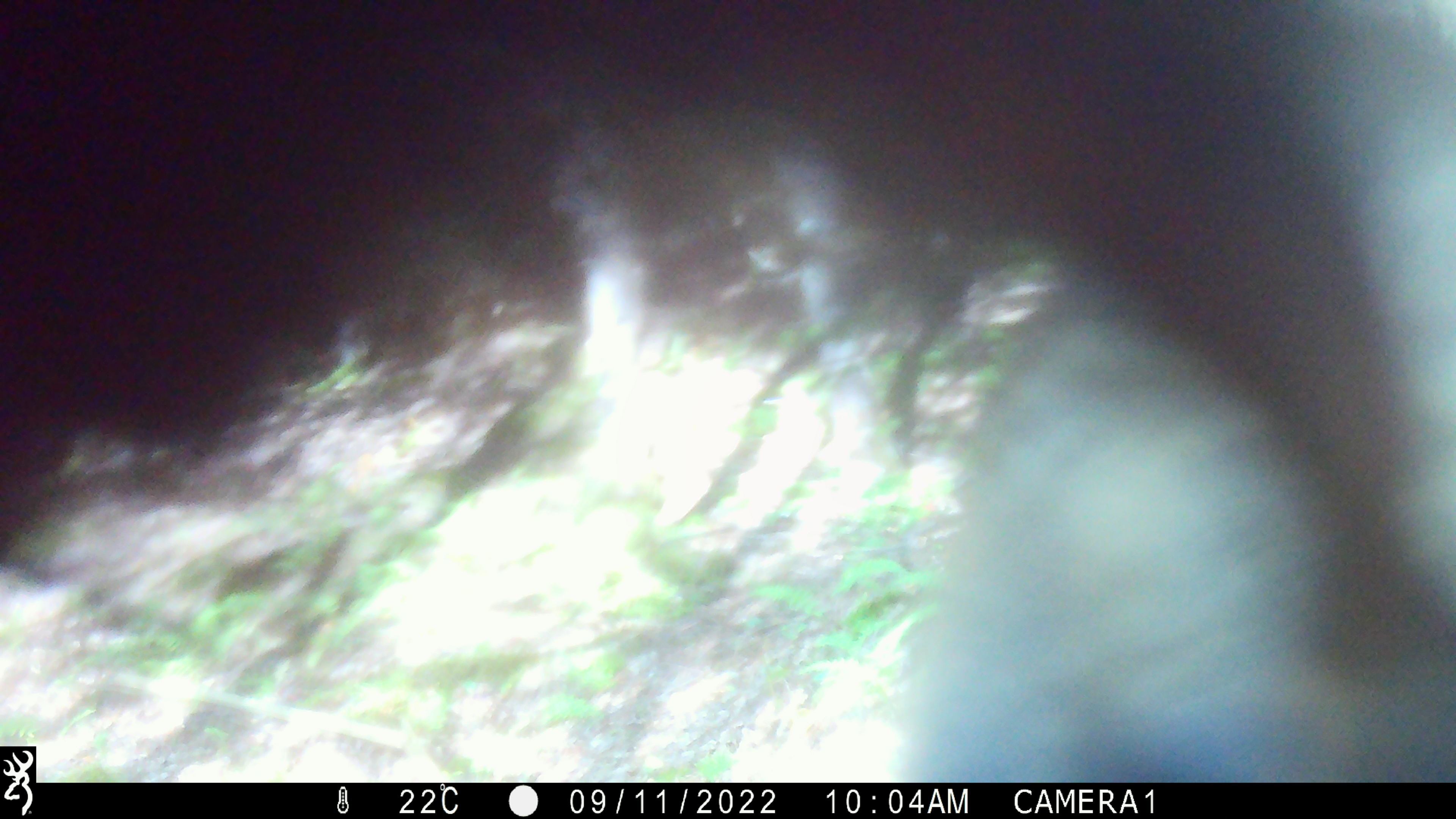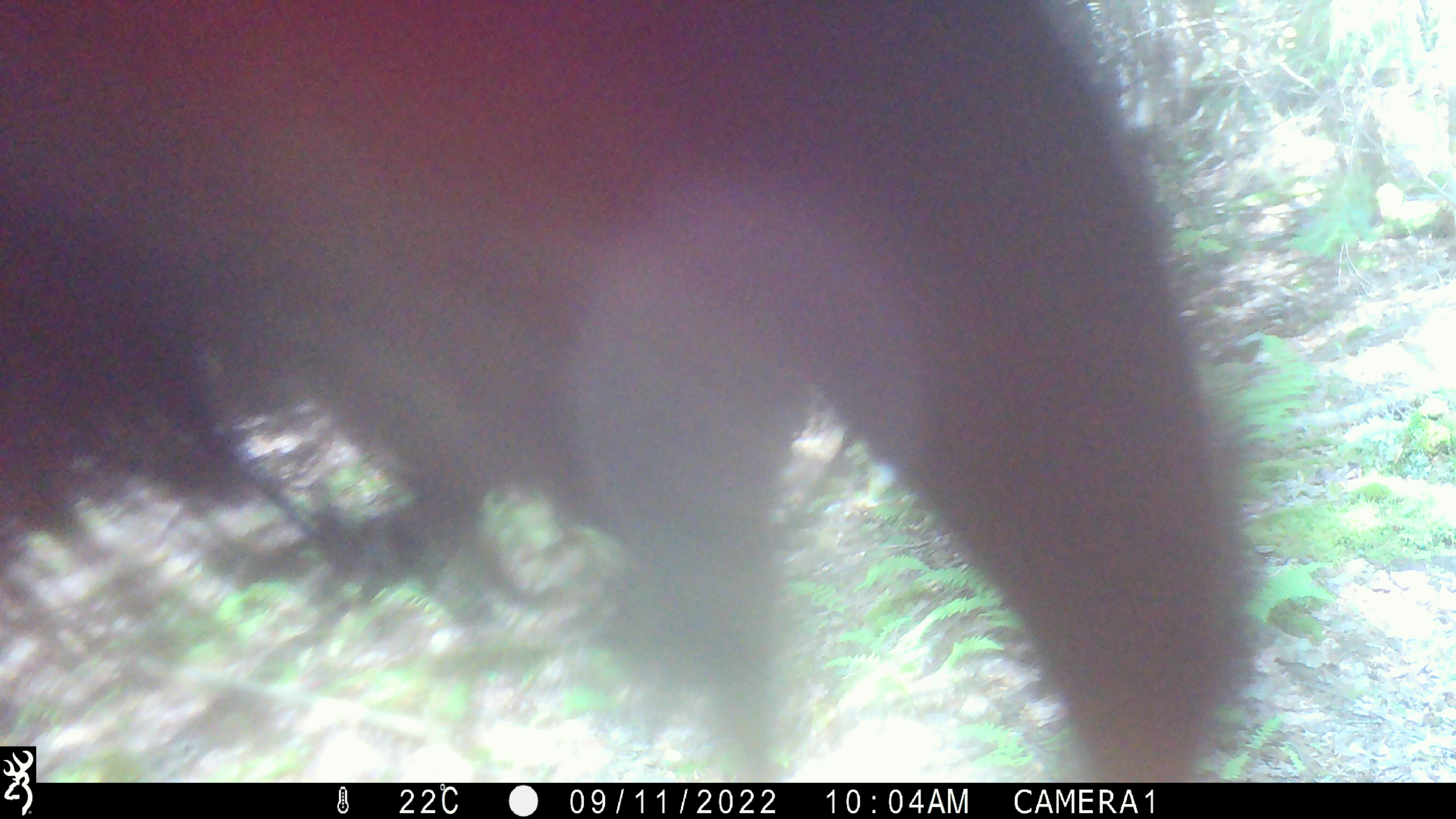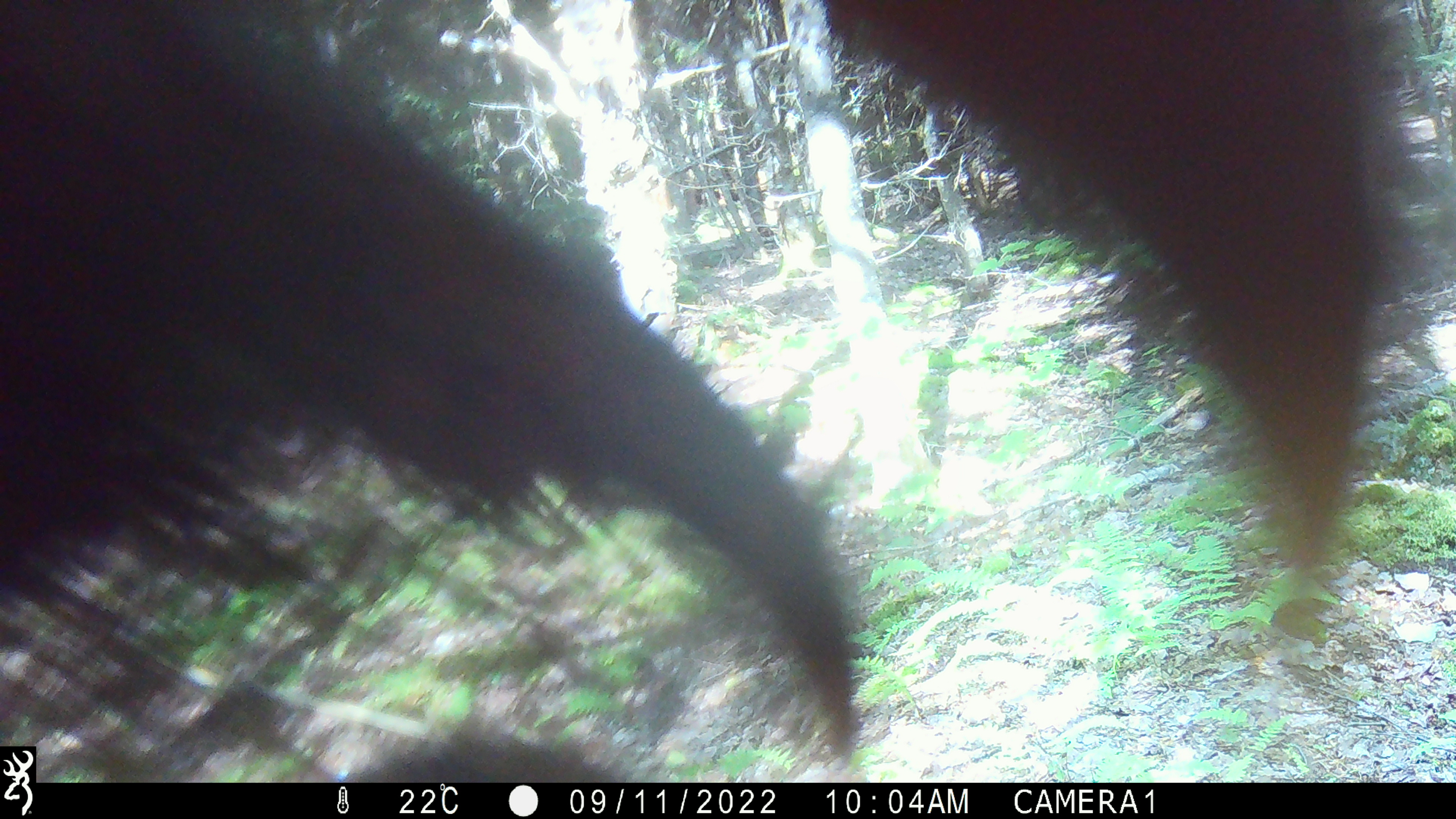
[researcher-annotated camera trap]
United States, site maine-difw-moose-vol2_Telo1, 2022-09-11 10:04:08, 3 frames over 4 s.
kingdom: Animalia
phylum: Chordata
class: Mammalia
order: Carnivora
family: Ursidae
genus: Ursus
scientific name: Ursus americanus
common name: black bear